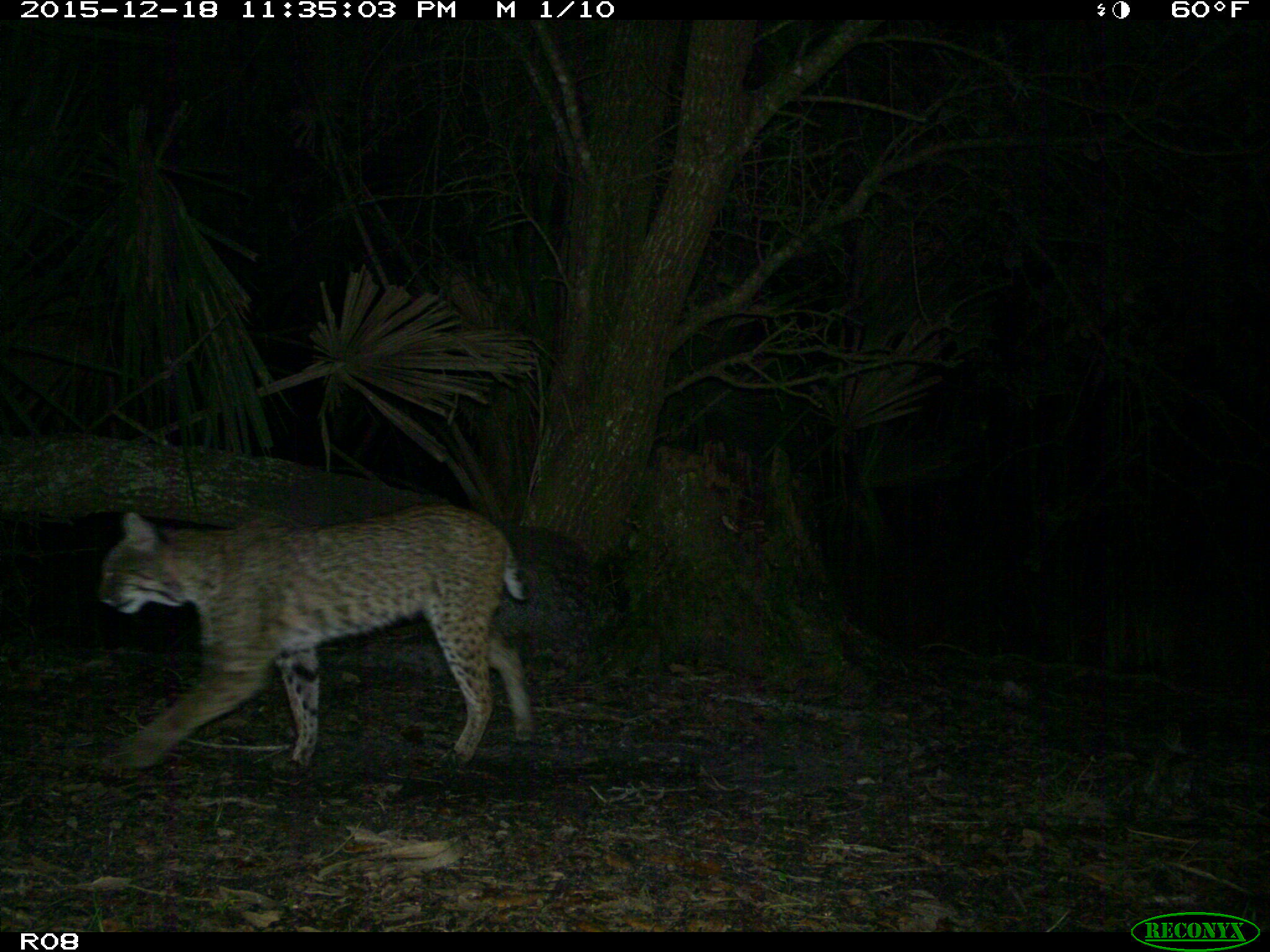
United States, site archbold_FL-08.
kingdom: Animalia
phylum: Chordata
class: Mammalia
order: Carnivora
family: Felidae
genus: Lynx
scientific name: Lynx rufus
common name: bobcat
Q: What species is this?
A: Lynx rufus (bobcat).